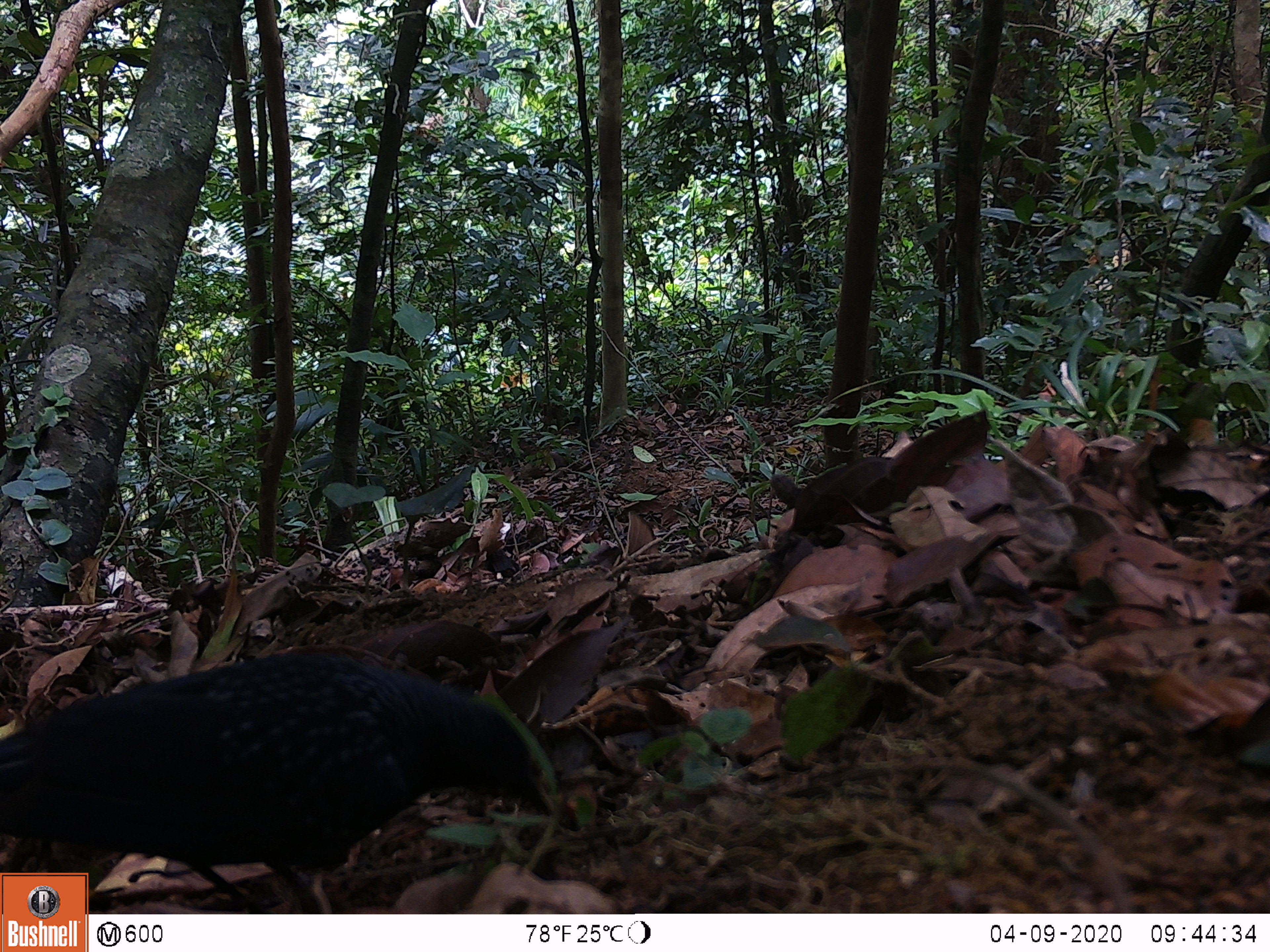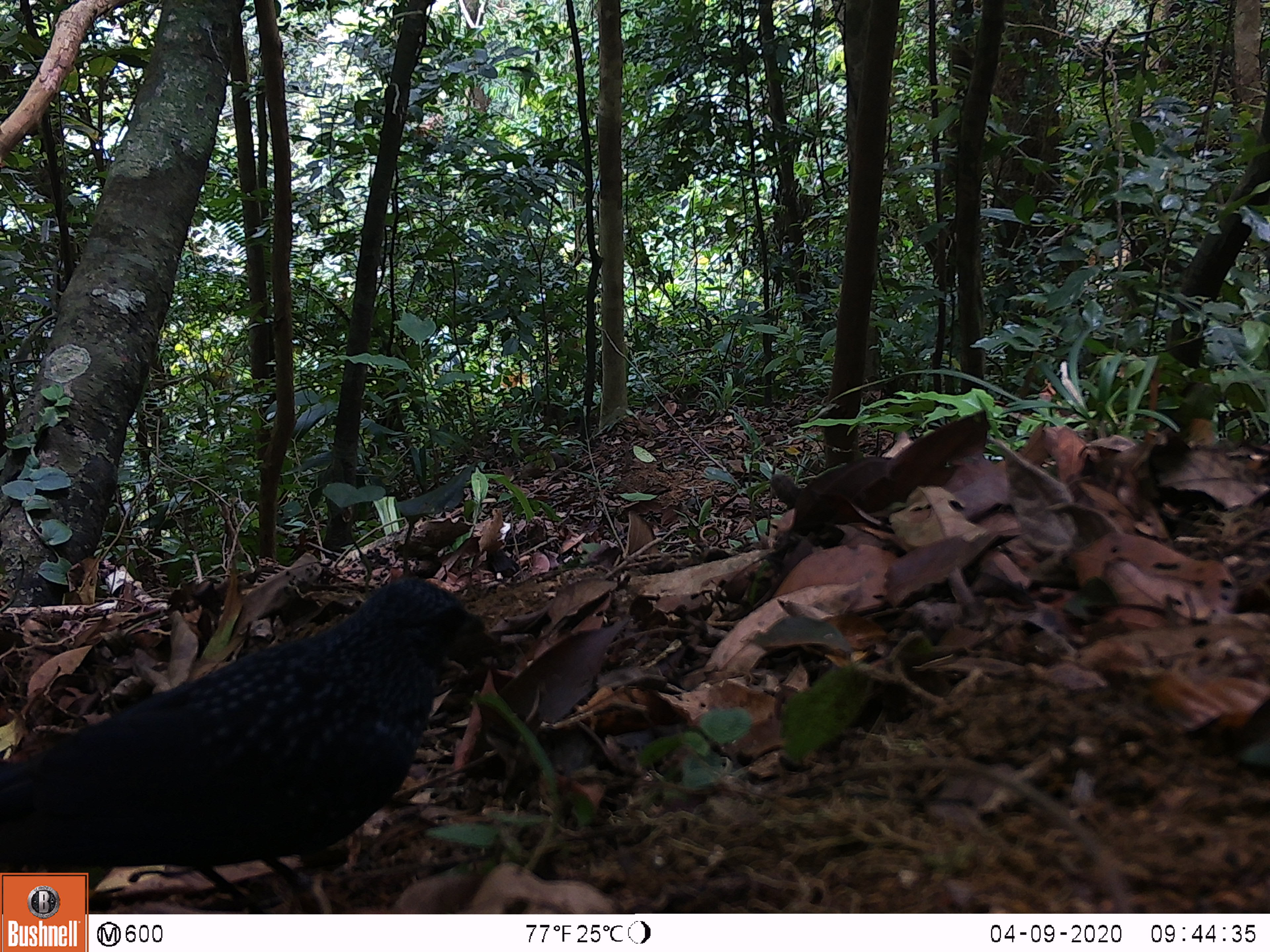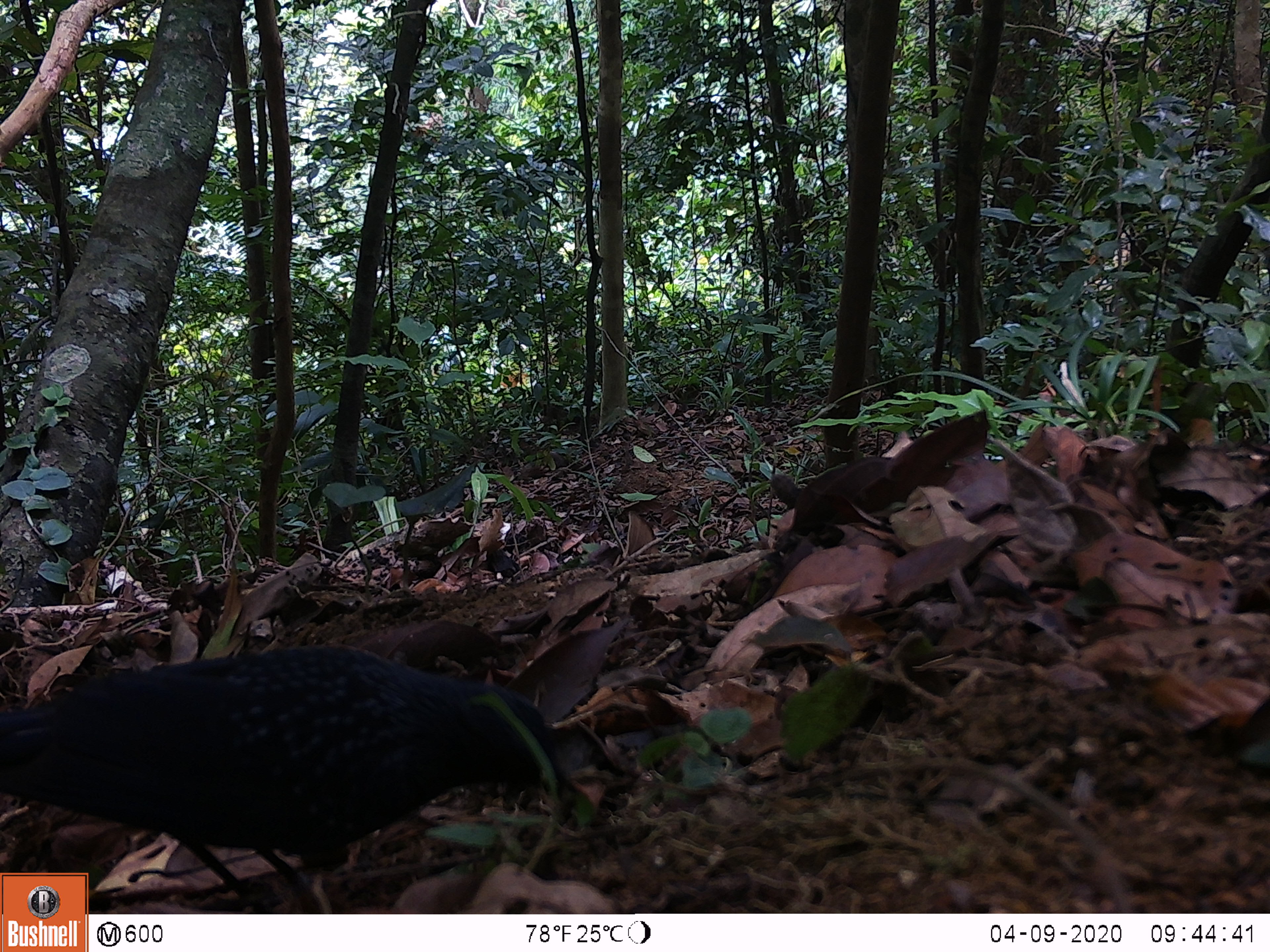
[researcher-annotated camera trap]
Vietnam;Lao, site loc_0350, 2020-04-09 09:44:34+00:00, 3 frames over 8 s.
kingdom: Animalia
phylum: Chordata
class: Aves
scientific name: Aves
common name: bird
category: unidentified bird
Unidentified bird (bird) (Aves). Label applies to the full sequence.